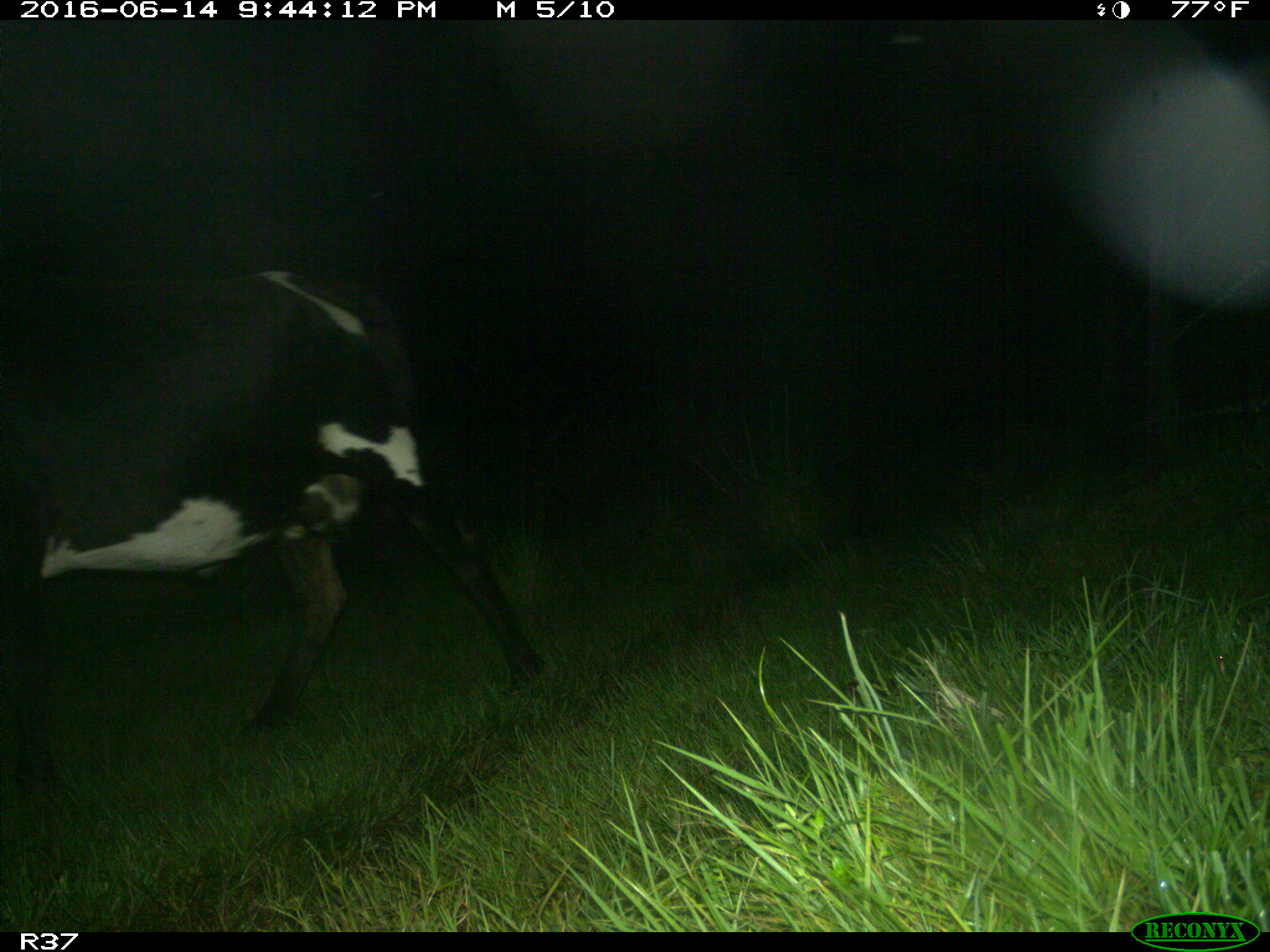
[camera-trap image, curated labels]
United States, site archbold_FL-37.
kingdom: Animalia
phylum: Chordata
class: Mammalia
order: Artiodactyla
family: Bovidae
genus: Bos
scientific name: Bos taurus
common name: domestic cow